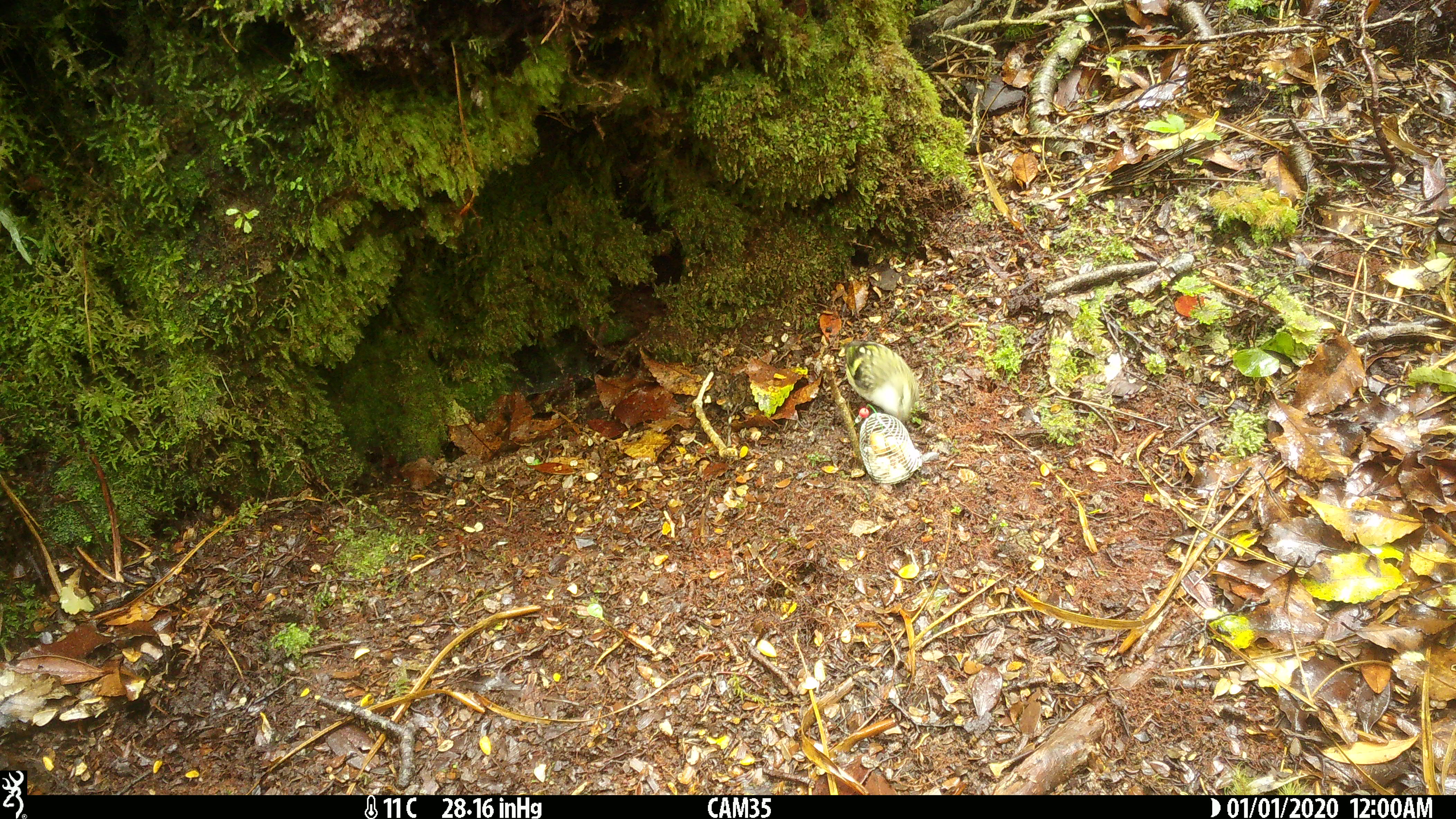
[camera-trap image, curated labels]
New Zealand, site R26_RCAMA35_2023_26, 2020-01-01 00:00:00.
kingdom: Animalia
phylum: Chordata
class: Aves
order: Passeriformes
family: Acanthisittidae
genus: Acanthisitta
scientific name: Acanthisitta chloris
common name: rifleman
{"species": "rifleman (Acanthisitta chloris)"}